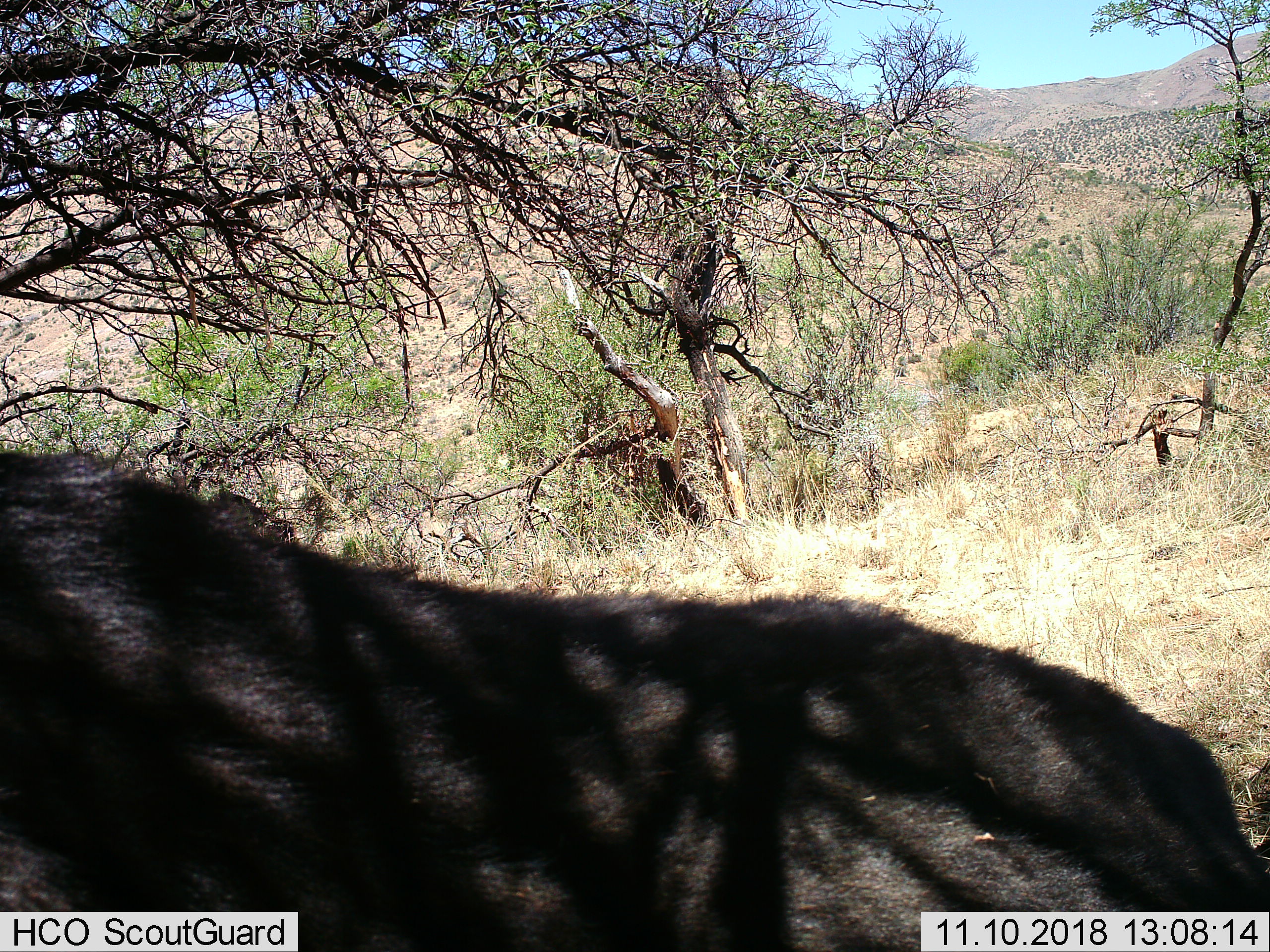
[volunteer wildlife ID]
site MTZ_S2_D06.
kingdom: Animalia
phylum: Chordata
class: Mammalia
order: Artiodactyla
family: Bovidae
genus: Syncerus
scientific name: Syncerus caffer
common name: african buffalo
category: buffalo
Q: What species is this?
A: Buffalo (african buffalo) (Syncerus caffer).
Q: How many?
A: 1.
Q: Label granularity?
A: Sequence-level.